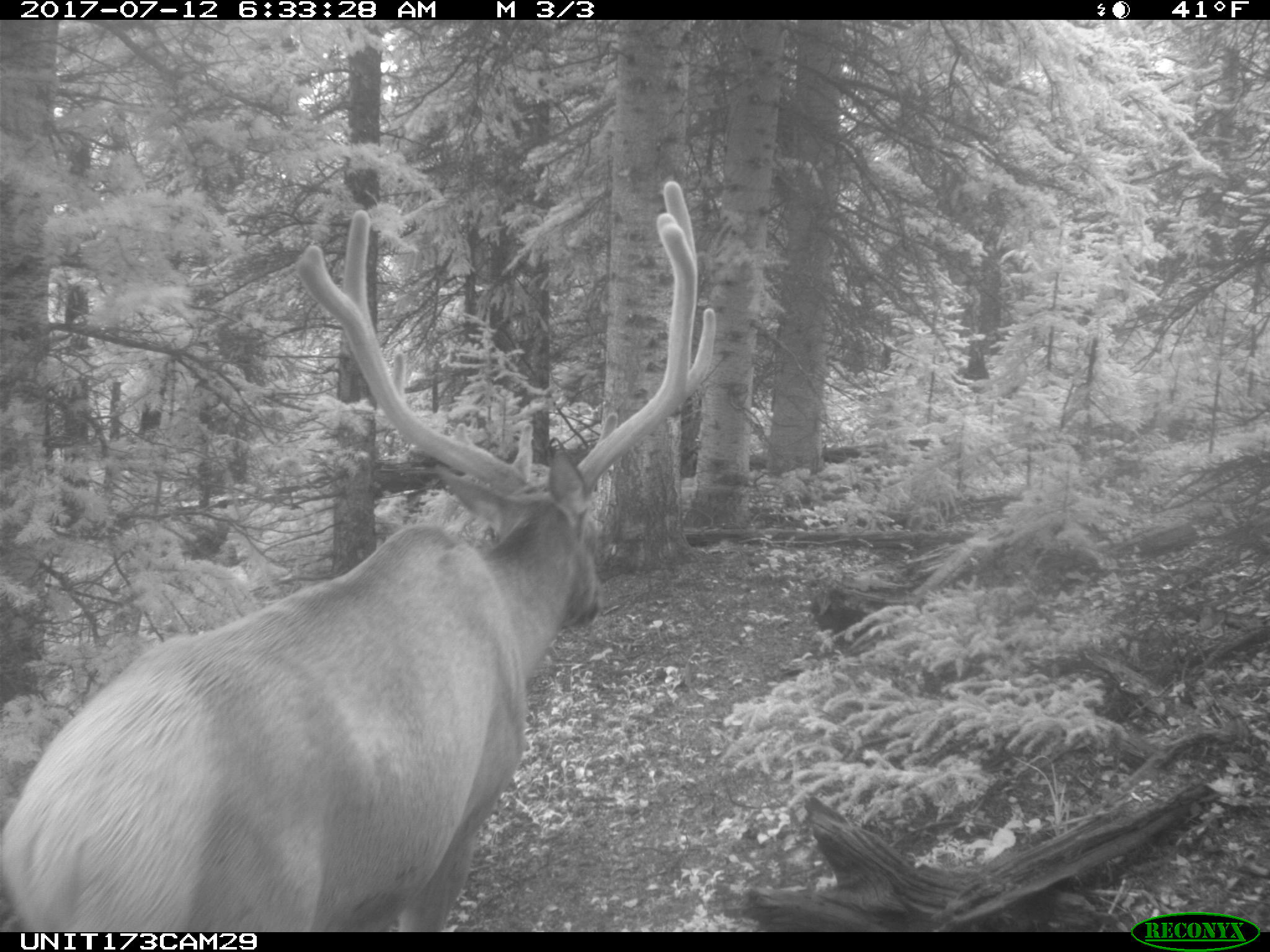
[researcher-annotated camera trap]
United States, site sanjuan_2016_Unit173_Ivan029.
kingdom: Animalia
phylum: Chordata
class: Mammalia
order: Artiodactyla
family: Cervidae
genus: Cervus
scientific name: Cervus elaphus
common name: red deer